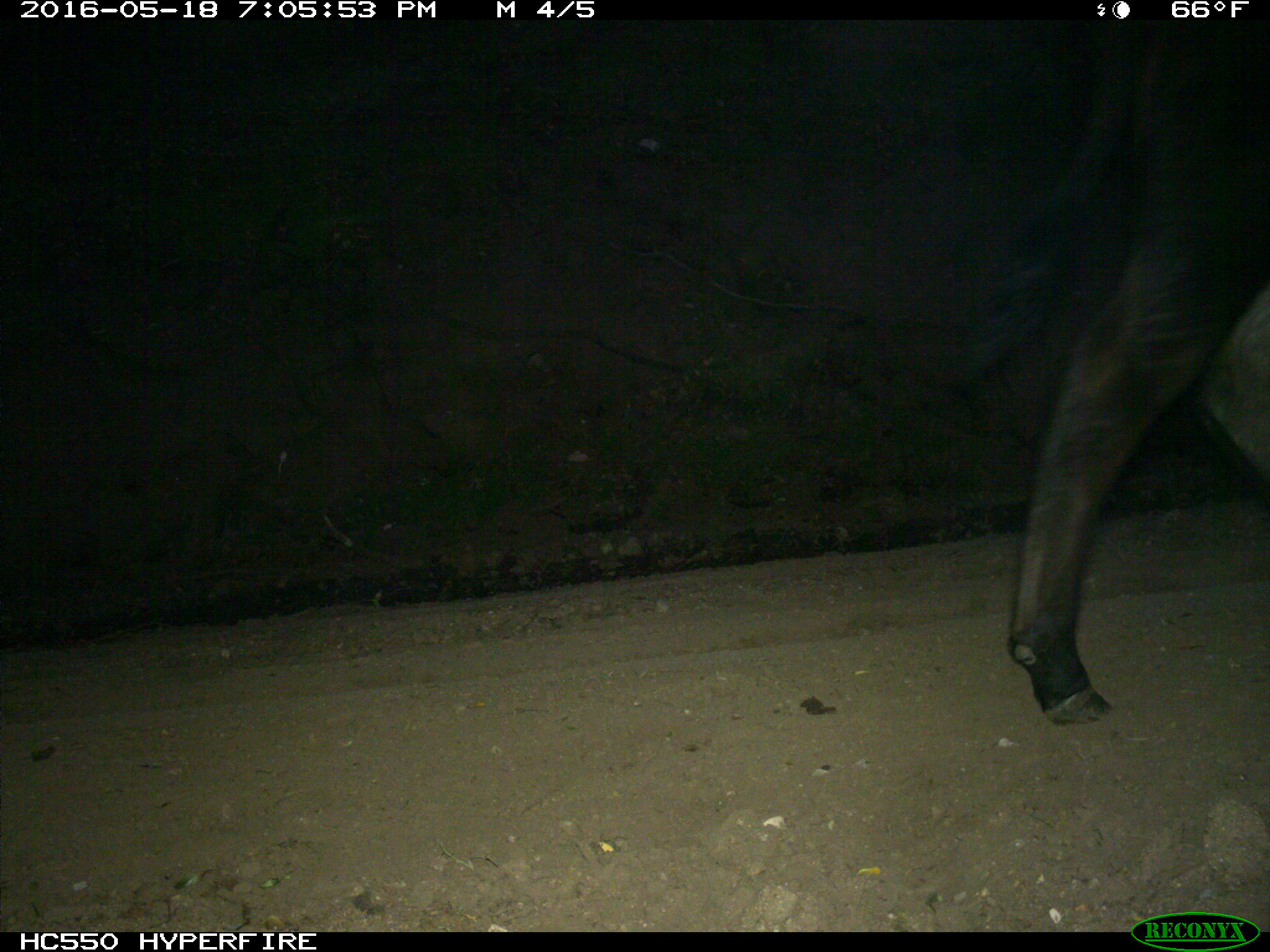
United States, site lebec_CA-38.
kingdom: Animalia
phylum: Chordata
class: Mammalia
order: Artiodactyla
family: Bovidae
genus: Bos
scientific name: Bos taurus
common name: domestic cow